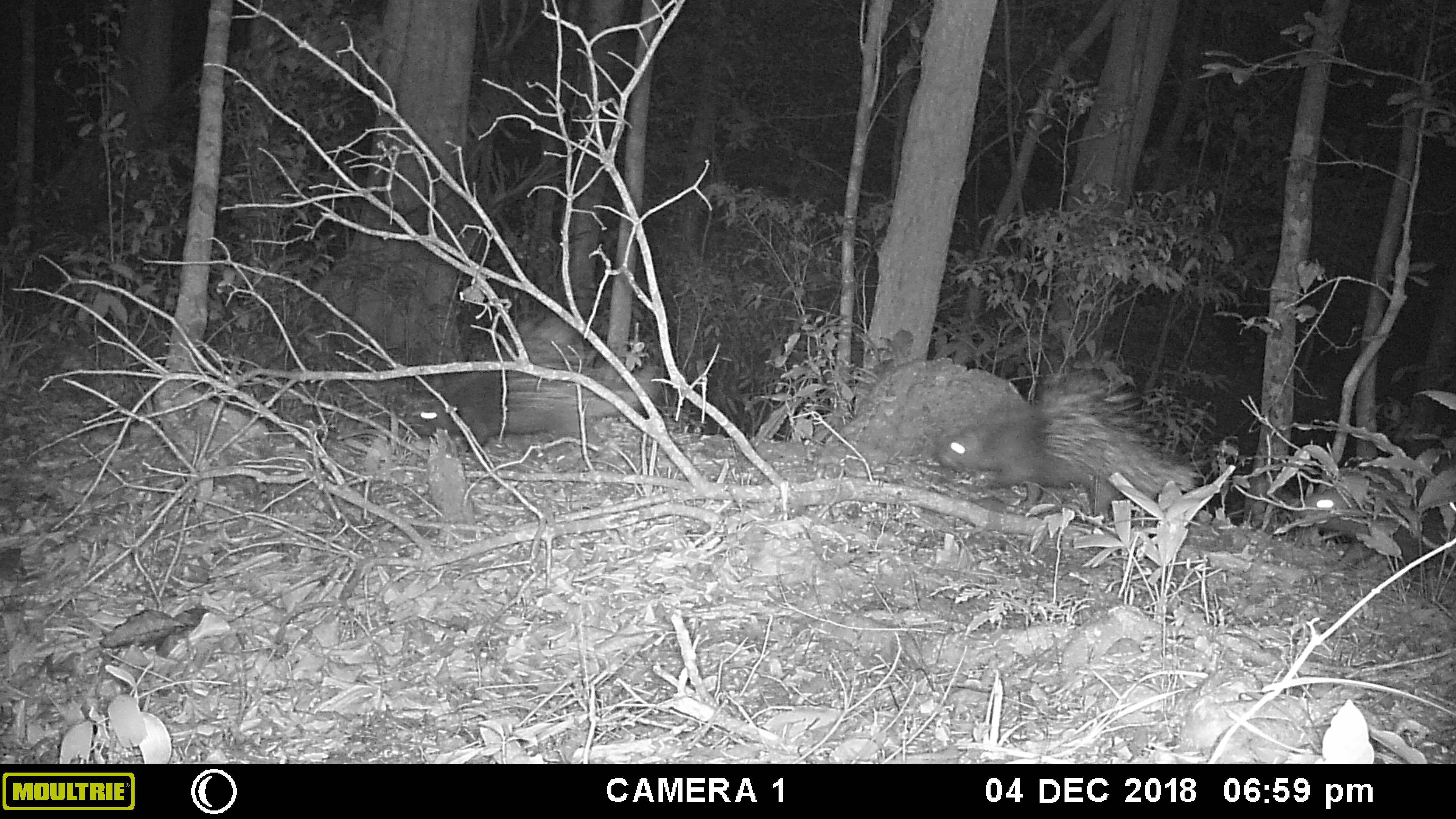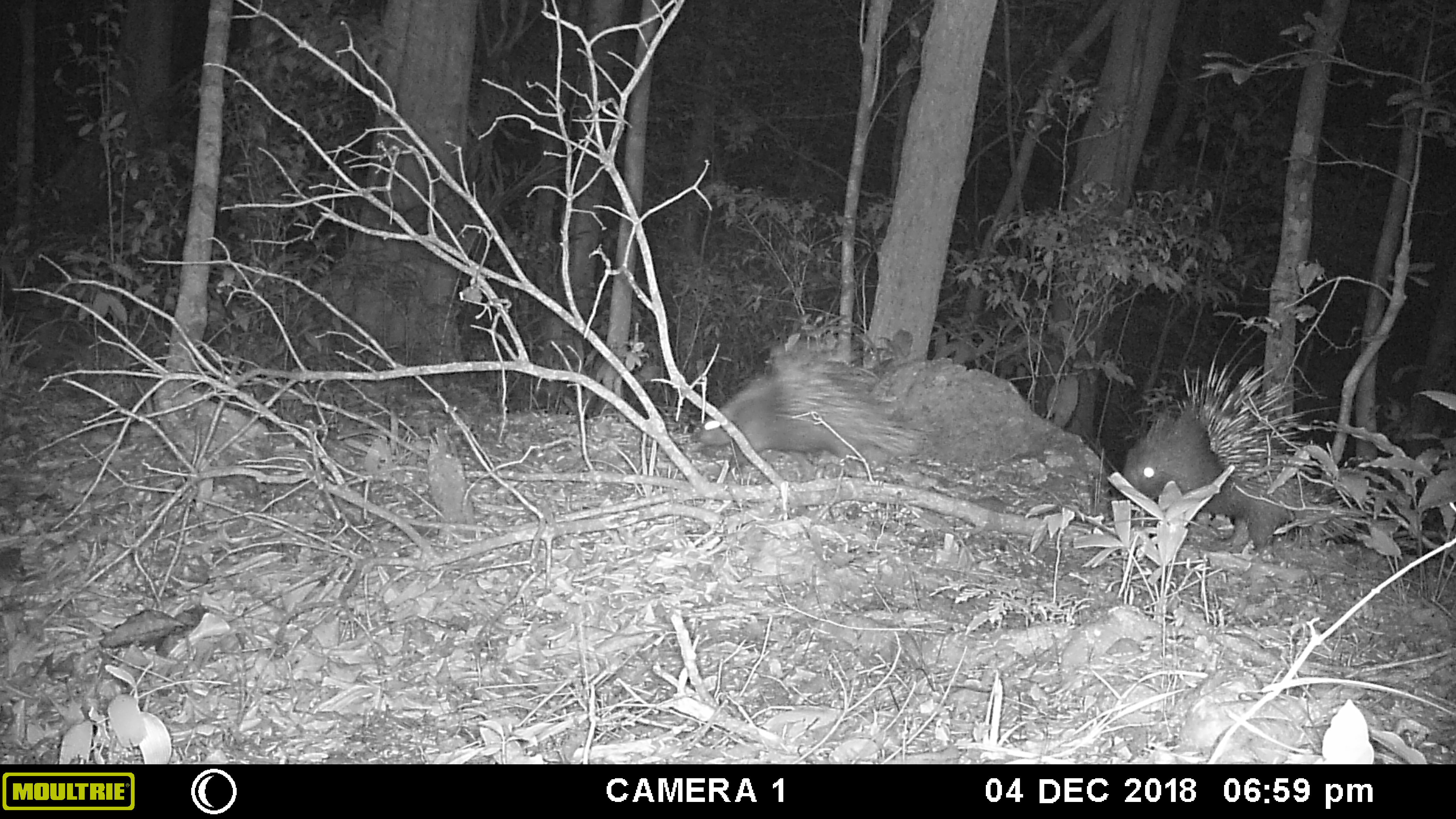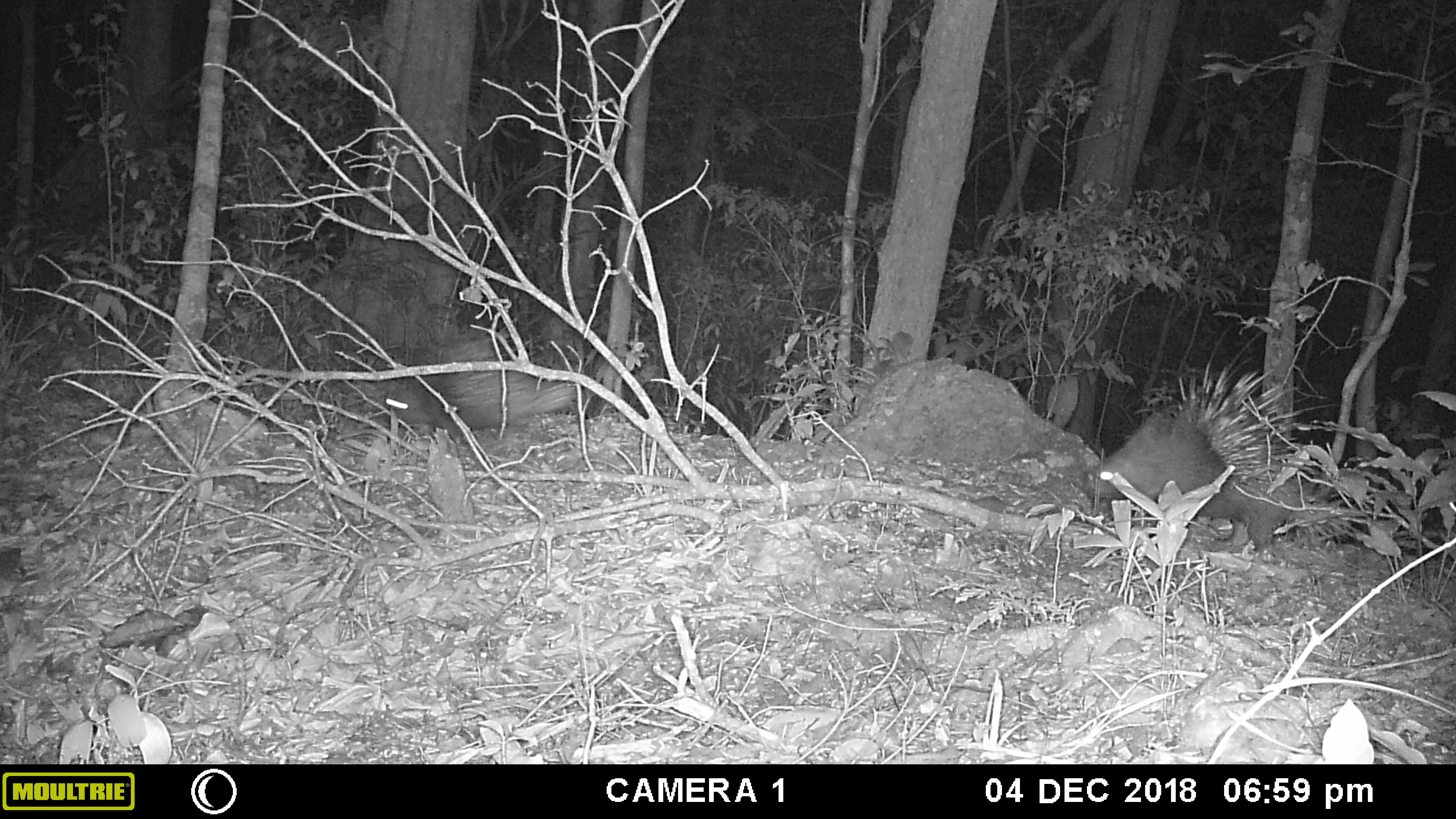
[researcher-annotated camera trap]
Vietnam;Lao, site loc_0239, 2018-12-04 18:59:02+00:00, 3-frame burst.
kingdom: Animalia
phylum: Chordata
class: Mammalia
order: Rodentia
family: Hystricidae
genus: Hystrix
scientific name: Hystrix brachyura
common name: malayan porcupine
Malayan porcupine (Hystrix brachyura). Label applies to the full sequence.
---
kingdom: Animalia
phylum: Chordata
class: Mammalia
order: Artiodactyla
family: Cervidae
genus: Muntiacus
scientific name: Muntiacus vuquangensis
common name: large-antlered muntjac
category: large antlered muntjac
Large antlered muntjac (large-antlered muntjac) (Muntiacus vuquangensis). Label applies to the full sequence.